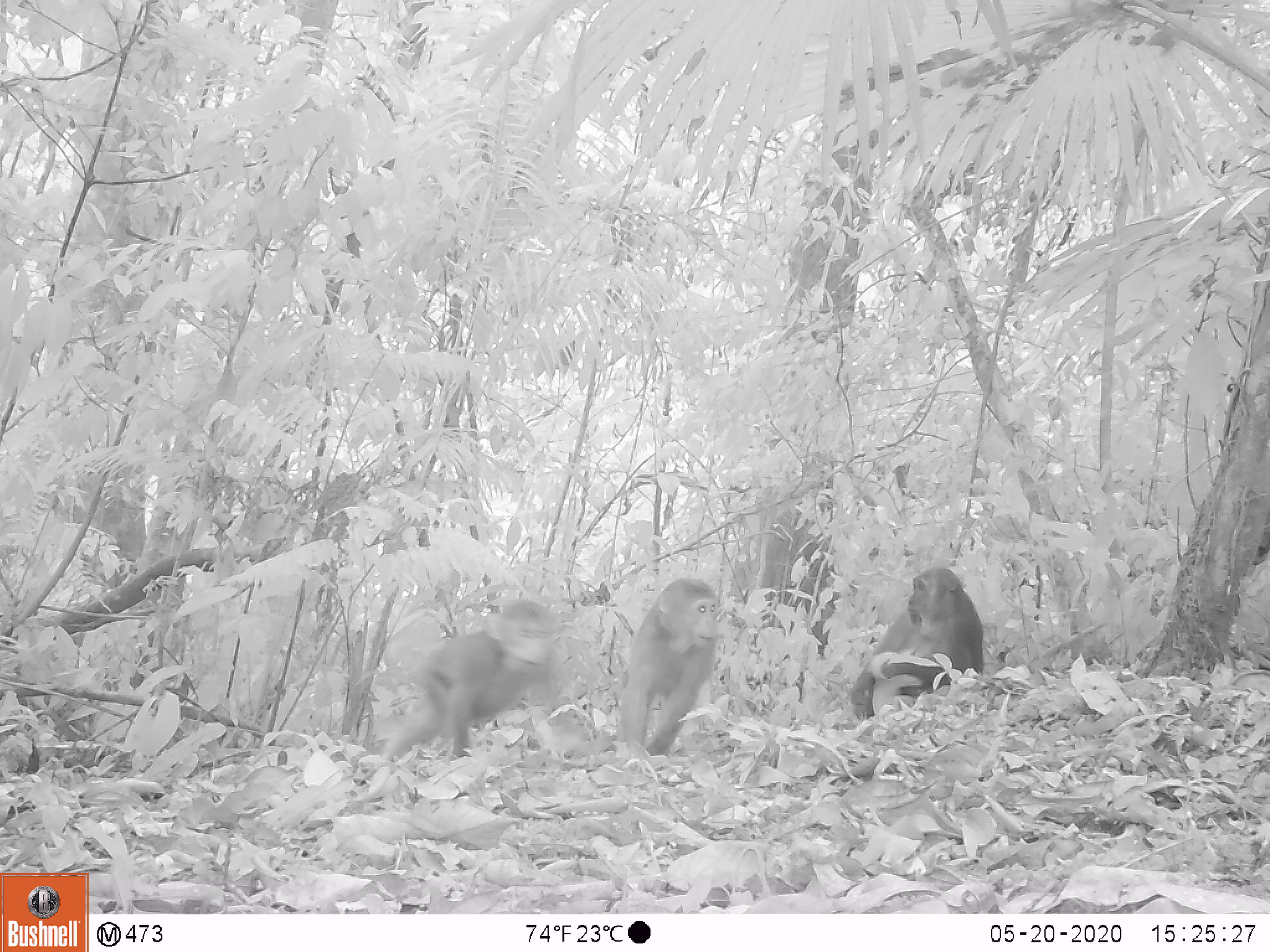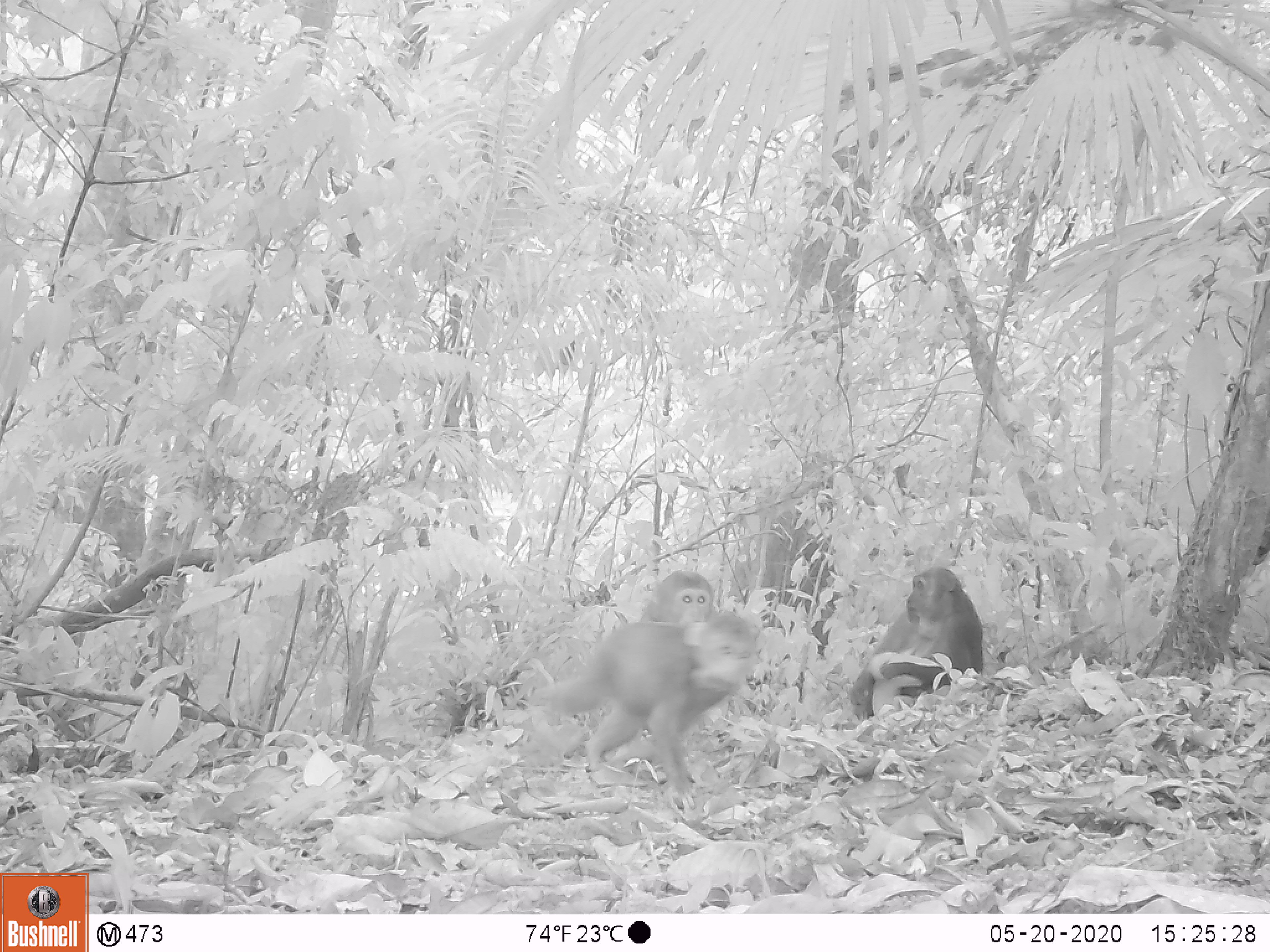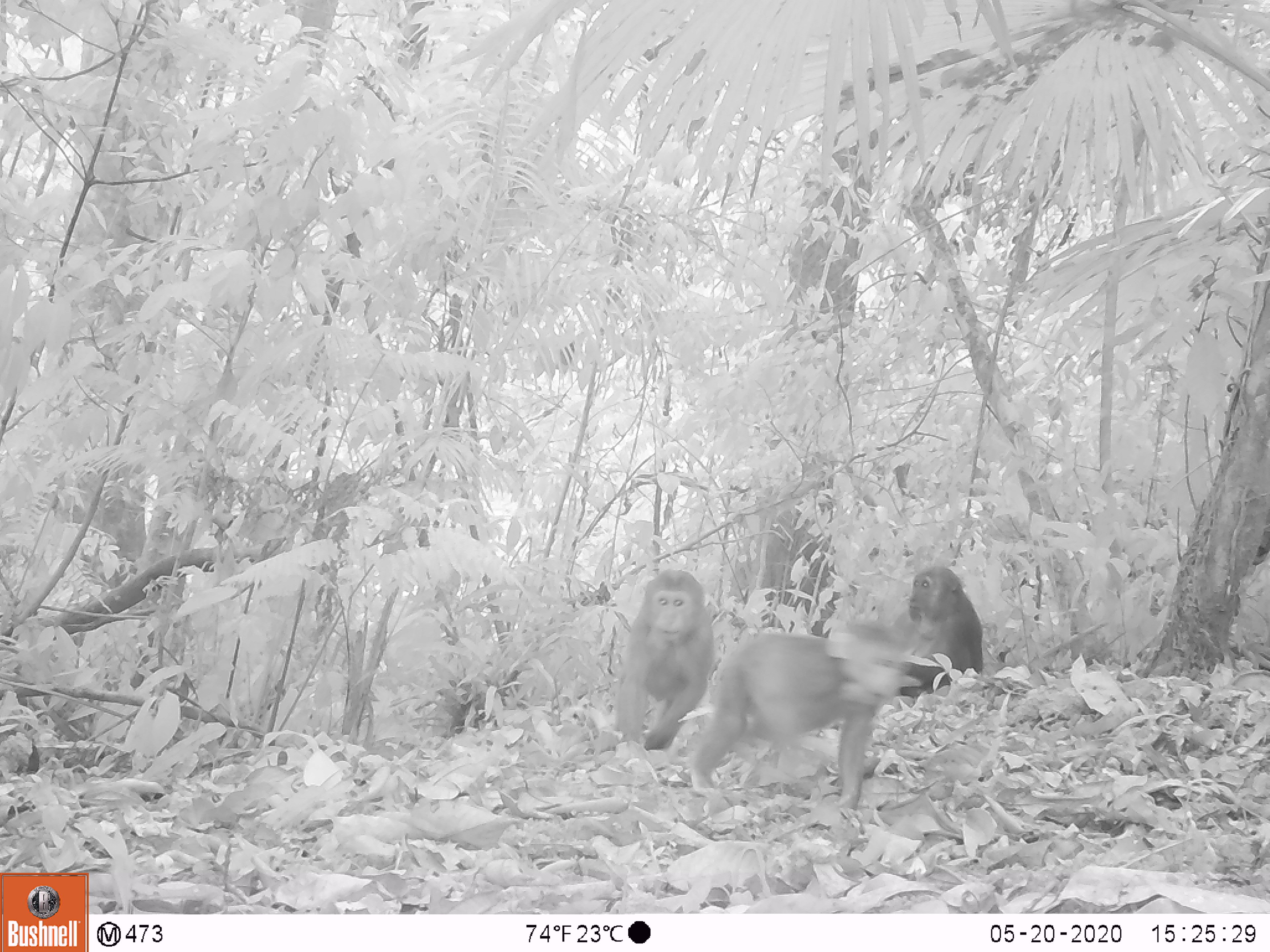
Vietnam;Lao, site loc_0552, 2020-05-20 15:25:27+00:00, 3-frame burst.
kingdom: Animalia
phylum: Chordata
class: Mammalia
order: Primates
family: Cercopithecidae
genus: Macaca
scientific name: Macaca arctoides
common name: stump-tailed macaque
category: stump tailed macaque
Stump tailed macaque (stump-tailed macaque) (Macaca arctoides). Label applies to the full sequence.